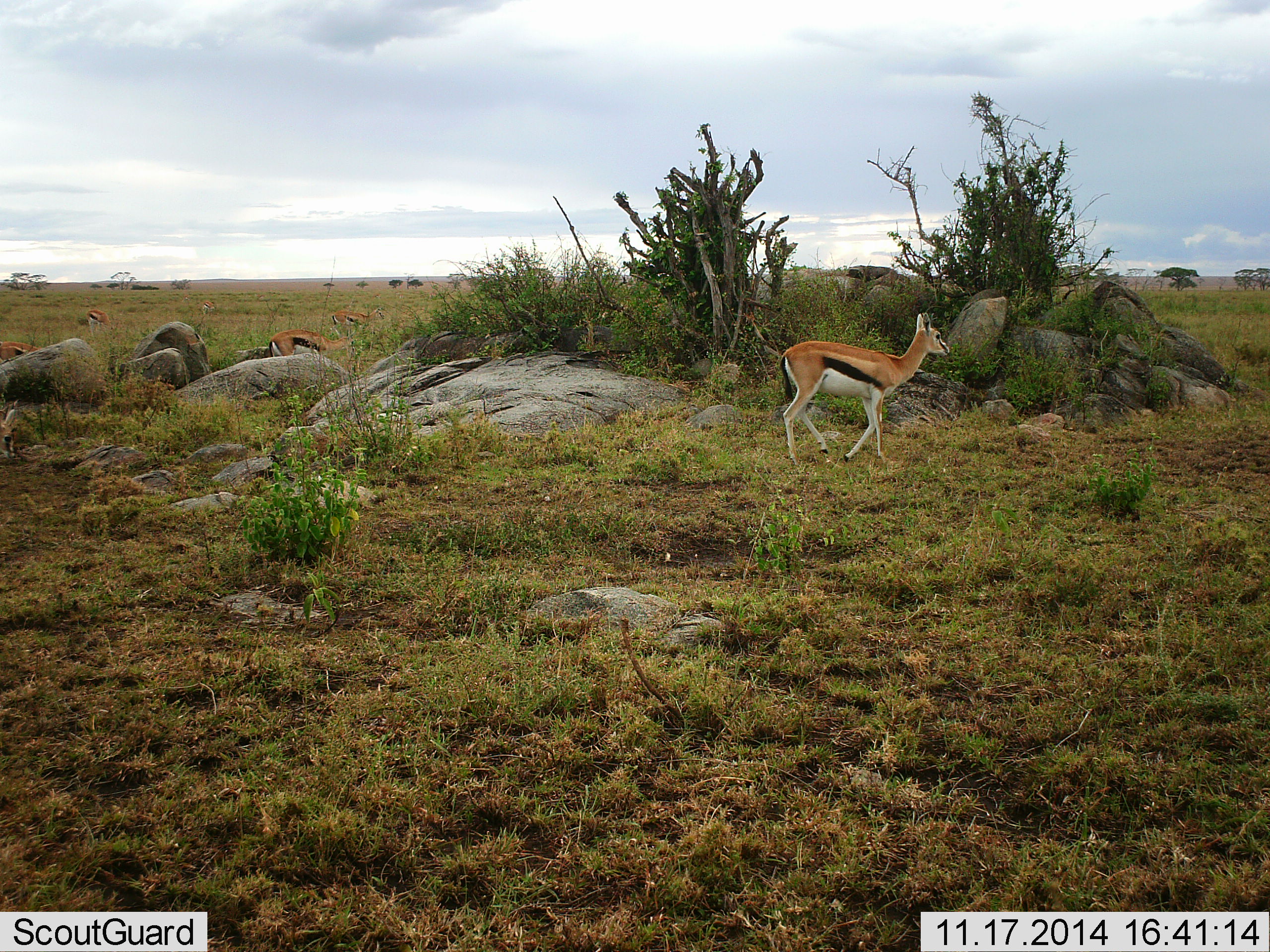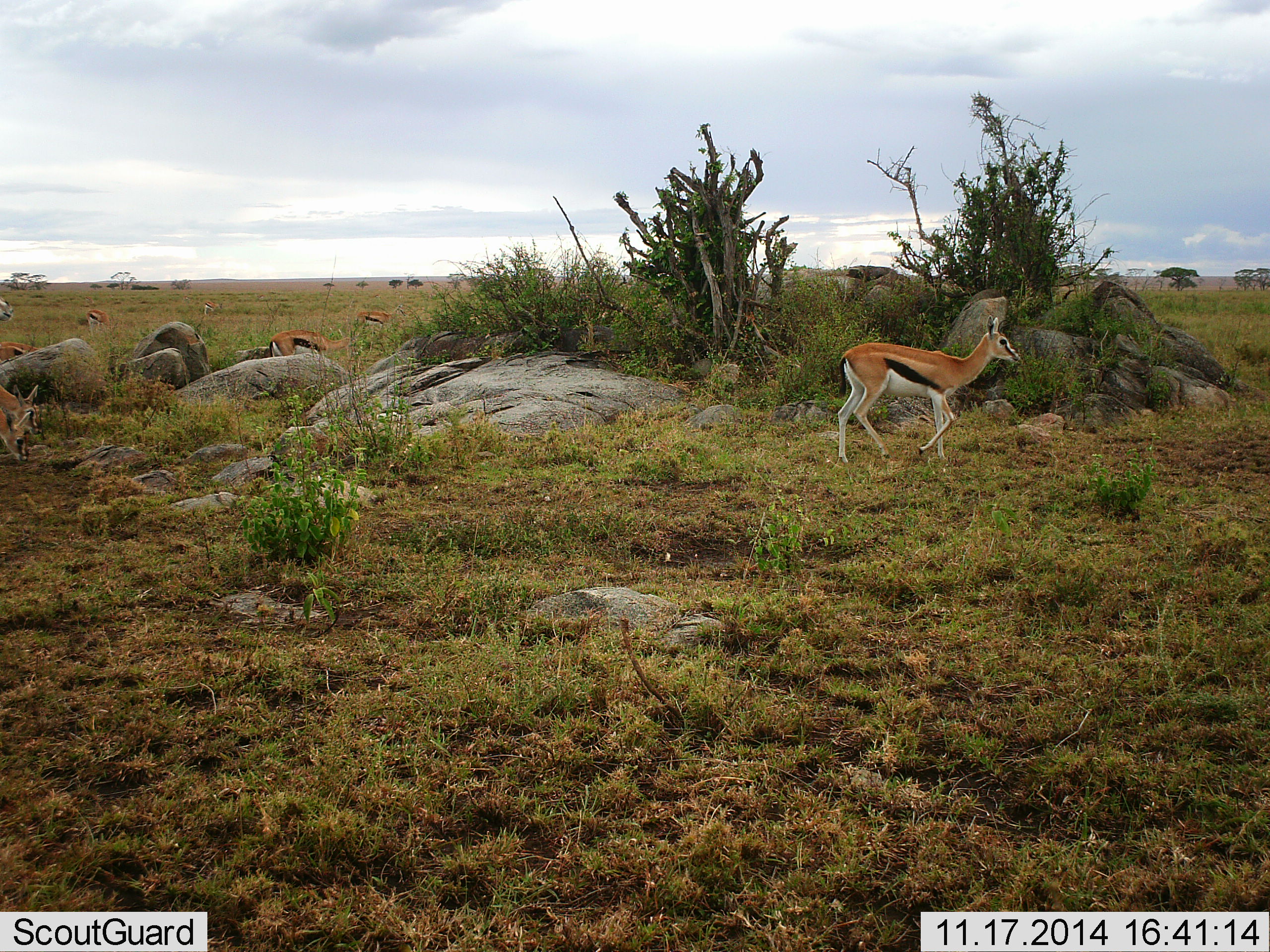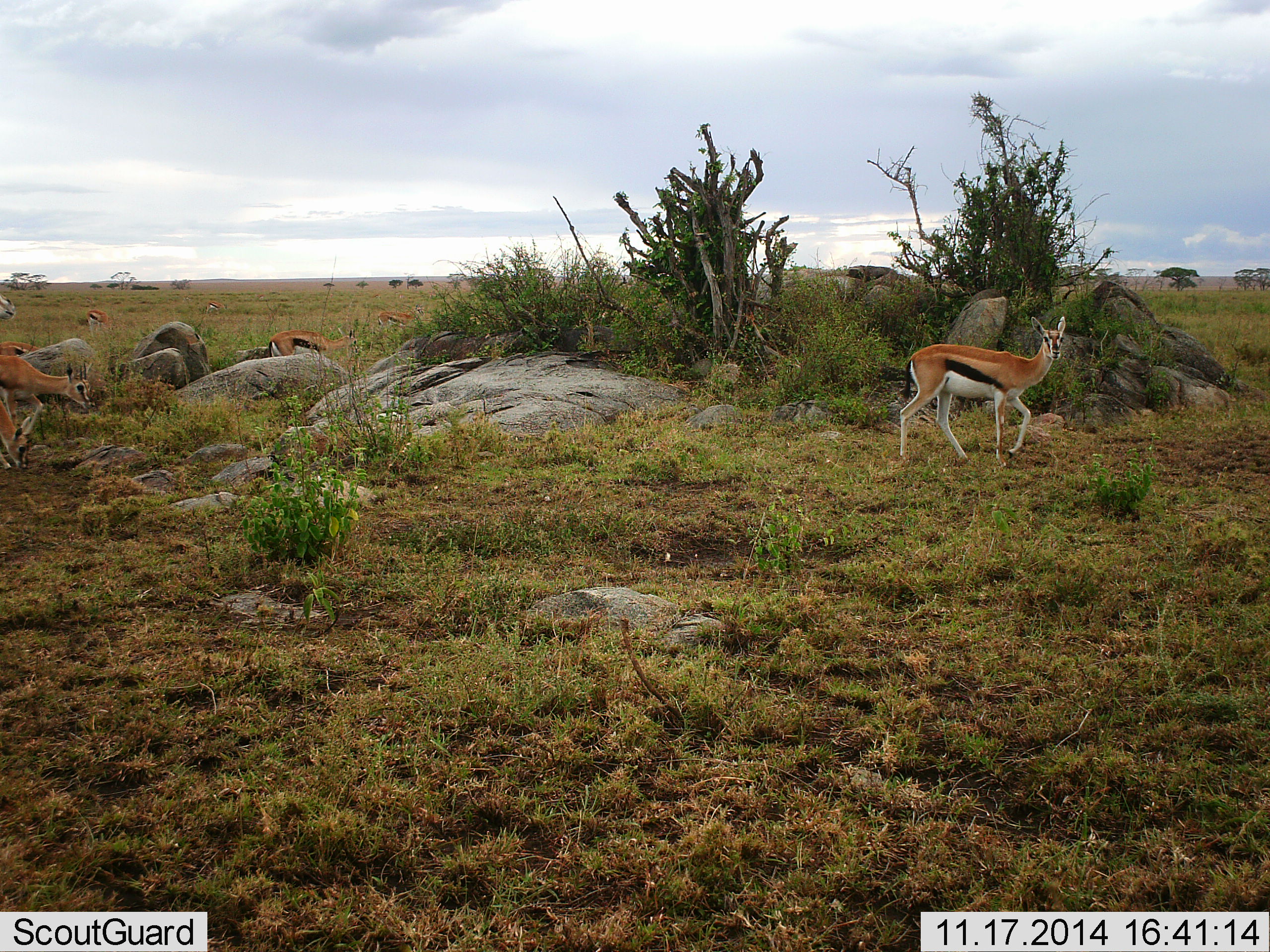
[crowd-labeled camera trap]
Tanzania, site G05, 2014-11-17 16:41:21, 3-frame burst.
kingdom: Animalia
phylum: Chordata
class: Mammalia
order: Artiodactyla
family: Bovidae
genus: Eudorcas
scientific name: Eudorcas thomsonii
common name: thomson's gazelle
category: gazellethomsons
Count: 8.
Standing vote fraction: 18%.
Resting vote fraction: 0%.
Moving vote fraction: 100%.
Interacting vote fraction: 0%.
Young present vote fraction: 9%.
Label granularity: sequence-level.